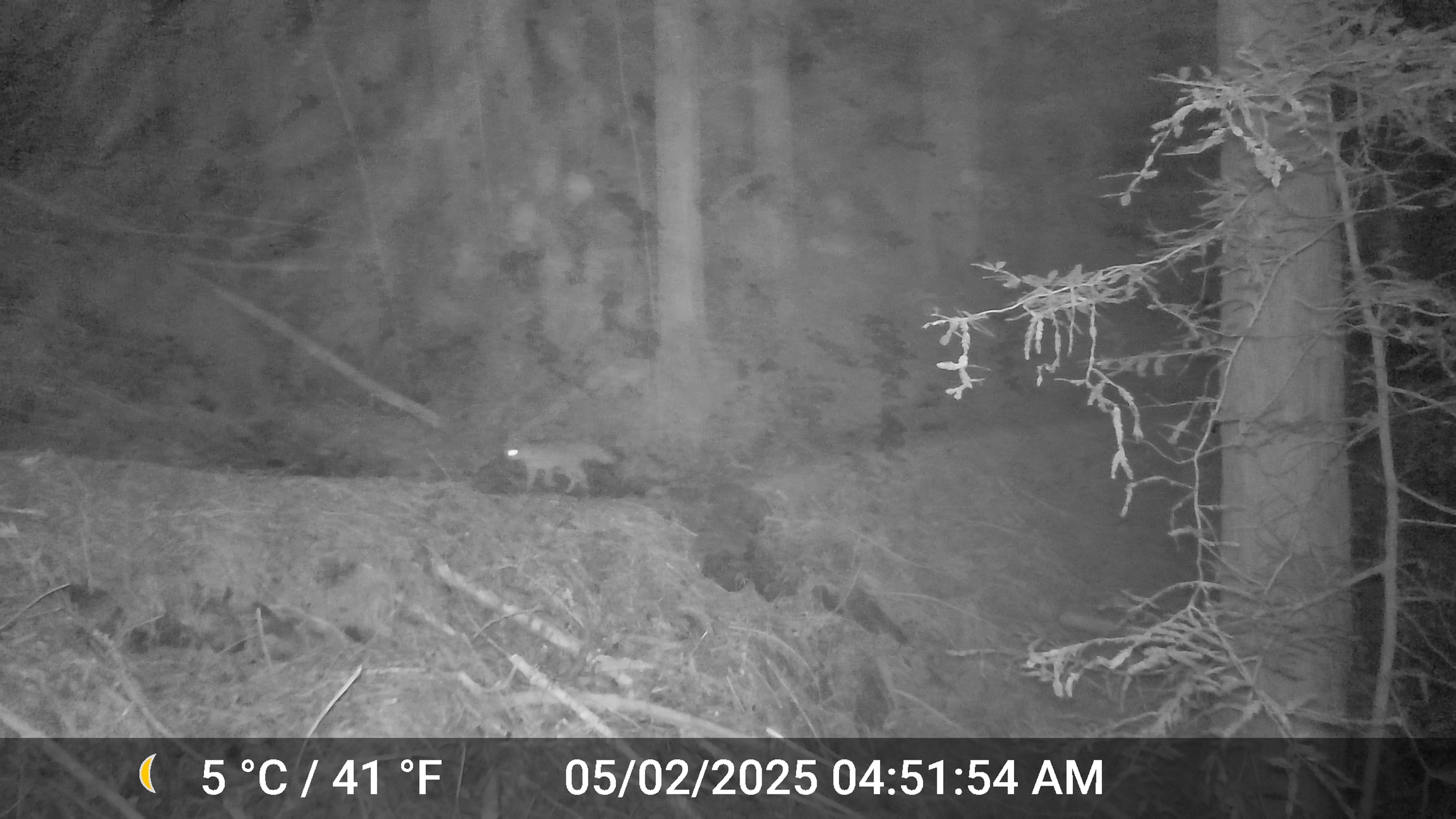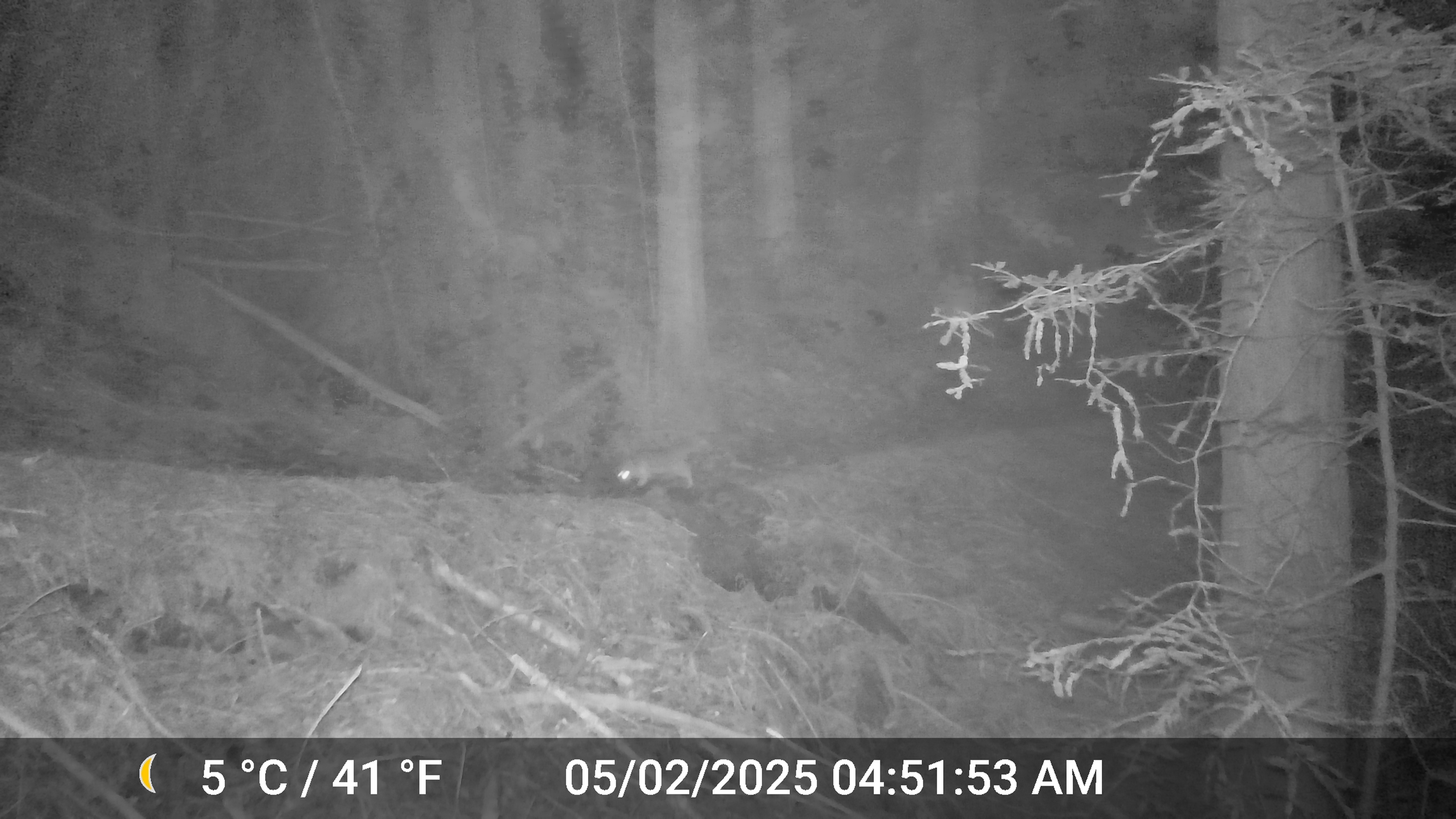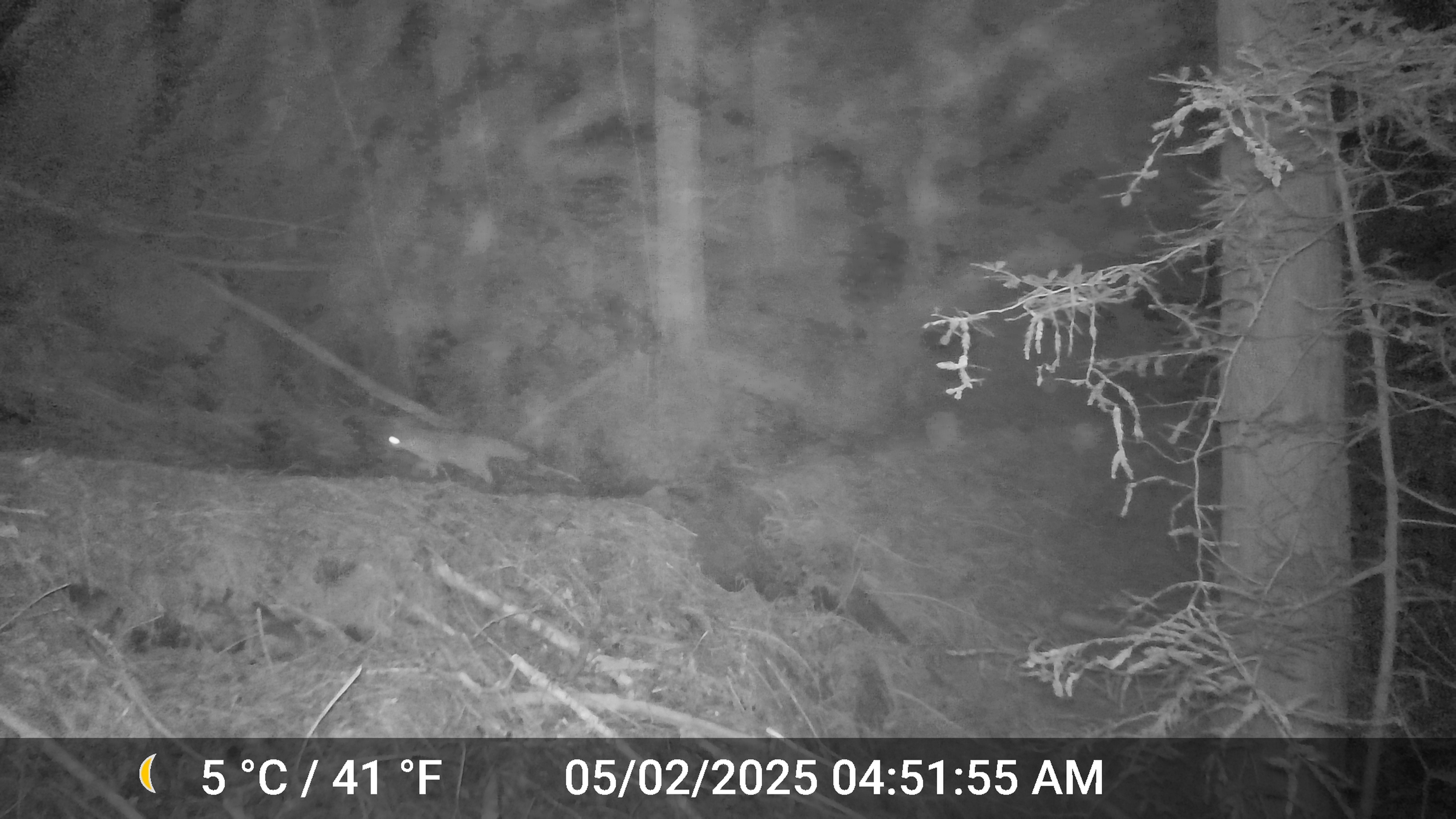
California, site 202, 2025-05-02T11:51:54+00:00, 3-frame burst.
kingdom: Animalia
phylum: Chordata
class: Mammalia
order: Carnivora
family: Canidae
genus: Urocyon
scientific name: Urocyon cinereoargenteus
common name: gray fox